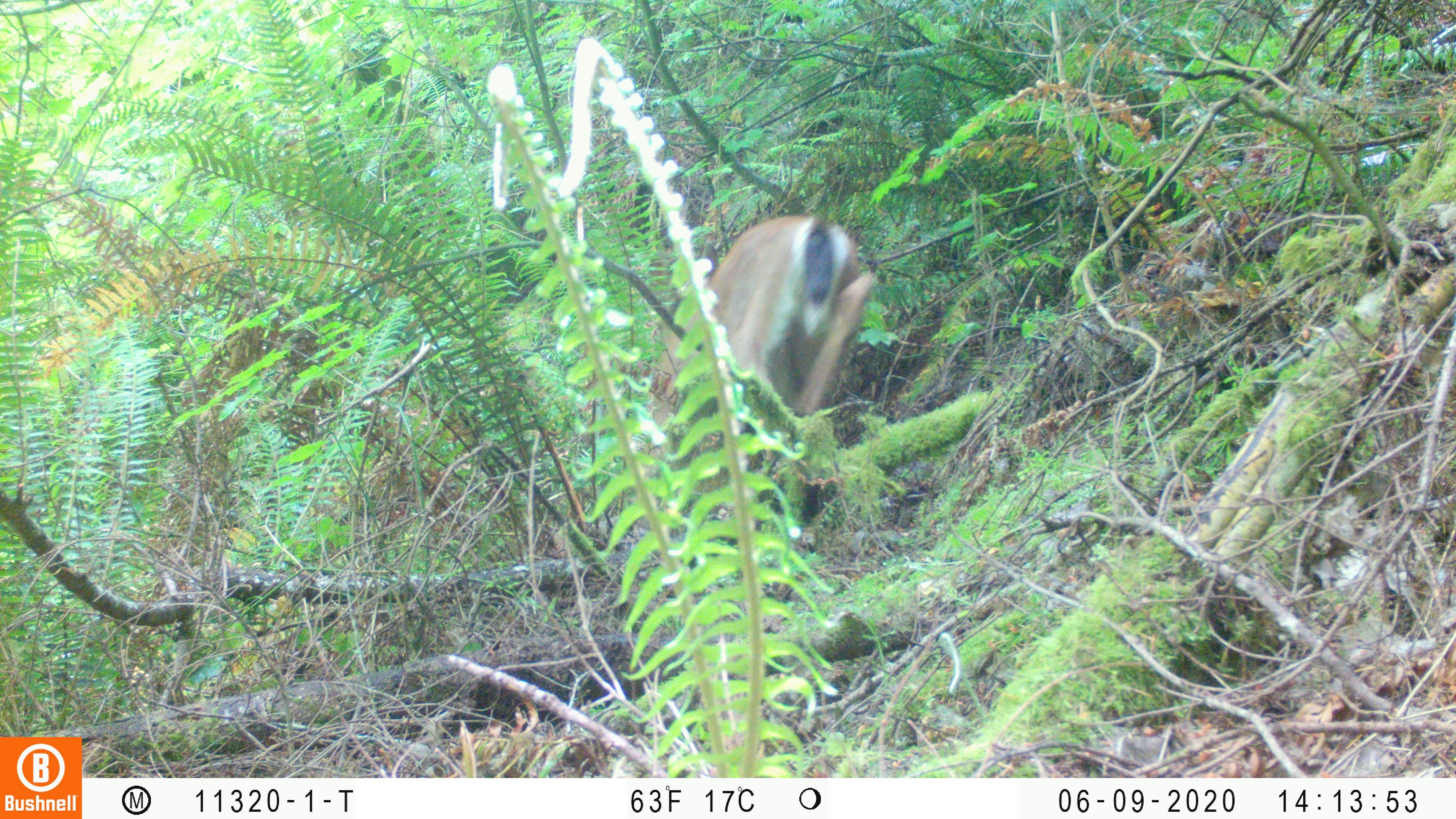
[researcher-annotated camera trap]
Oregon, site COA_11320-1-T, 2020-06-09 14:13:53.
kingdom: Animalia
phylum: Chordata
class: Mammalia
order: Carnivora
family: Ursidae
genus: Ursus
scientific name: Ursus americanus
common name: american black bear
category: black bear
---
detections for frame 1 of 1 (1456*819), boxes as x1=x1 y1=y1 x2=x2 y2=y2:
black bear: x1=630 y1=201 x2=878 y2=546